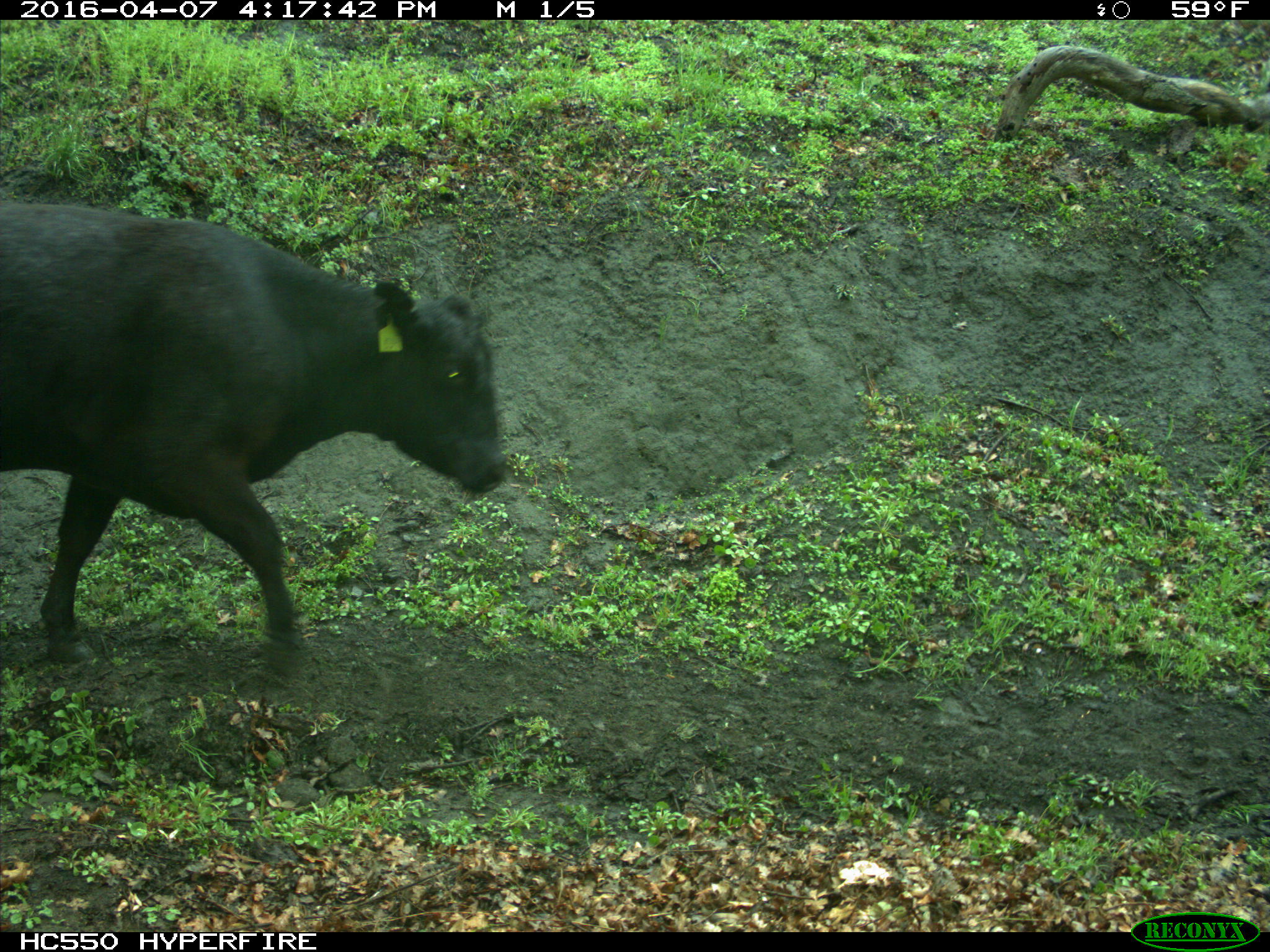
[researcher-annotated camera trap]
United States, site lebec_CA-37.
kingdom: Animalia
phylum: Chordata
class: Mammalia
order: Artiodactyla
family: Bovidae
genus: Bos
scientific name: Bos taurus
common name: domestic cow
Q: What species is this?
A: Bos taurus (domestic cow).